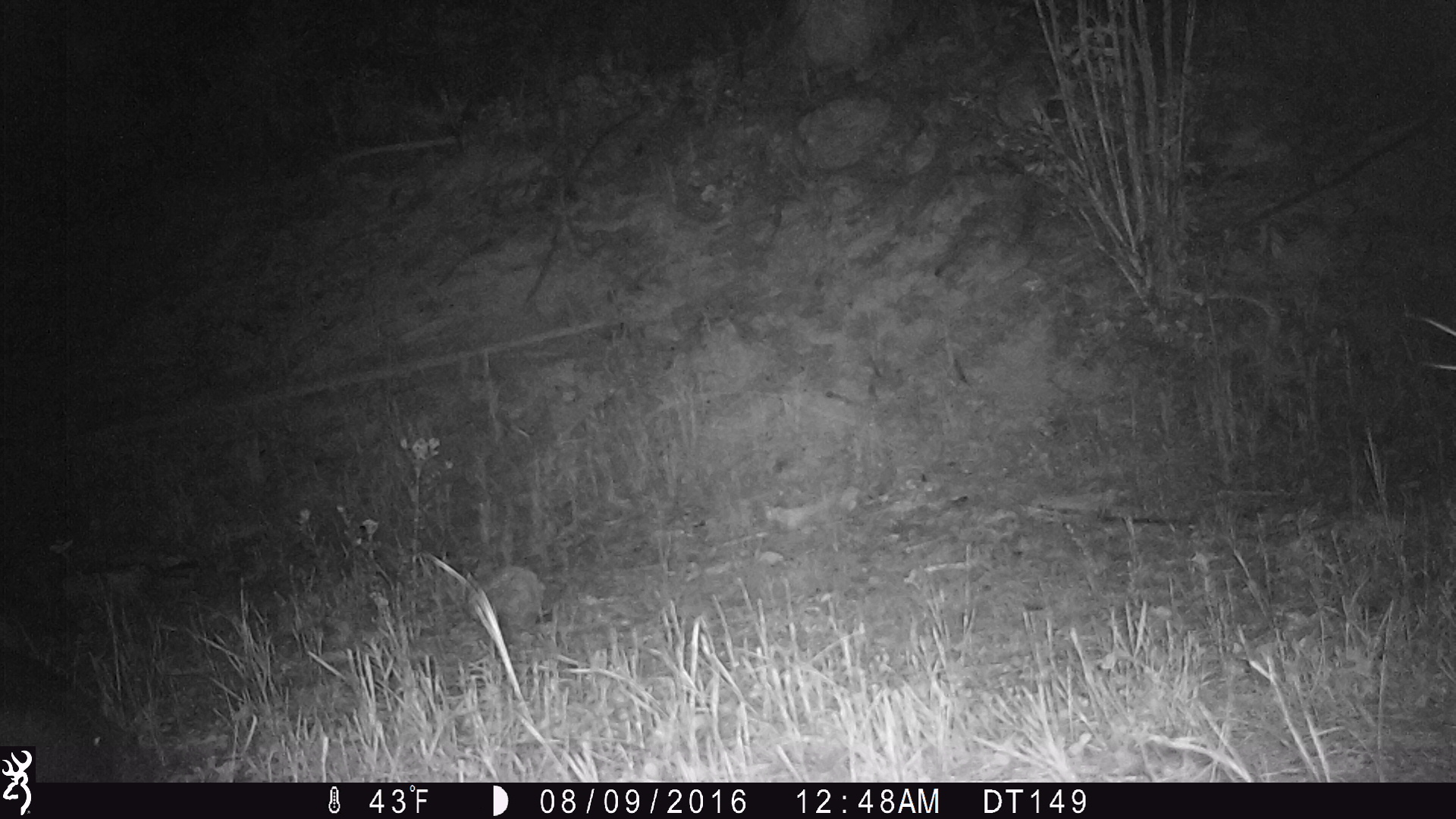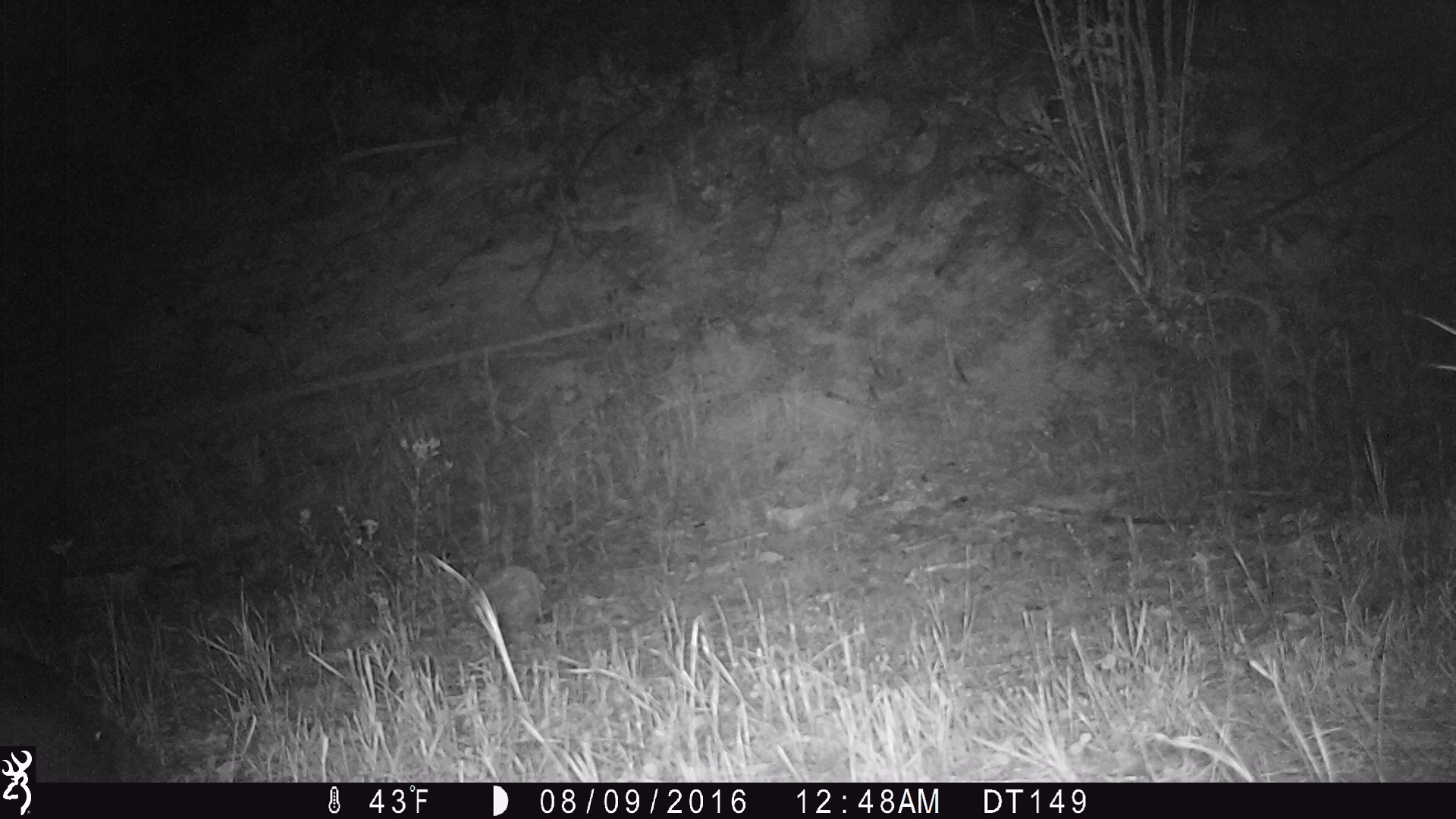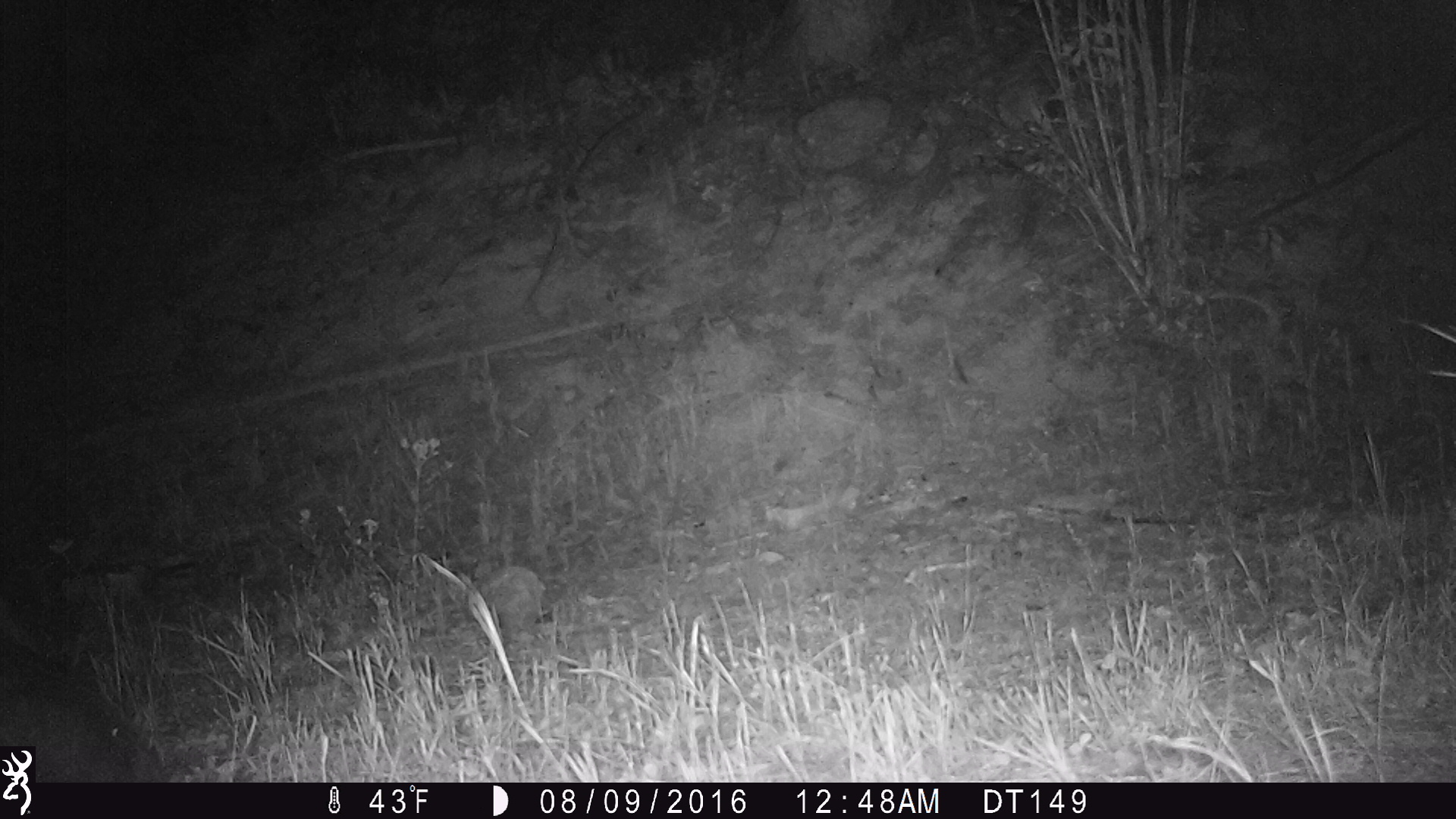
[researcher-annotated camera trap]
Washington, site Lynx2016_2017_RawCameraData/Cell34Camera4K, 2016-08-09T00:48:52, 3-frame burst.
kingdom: Animalia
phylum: Chordata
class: Mammalia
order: Artiodactyla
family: Cervidae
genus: Alces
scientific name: Alces alces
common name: moose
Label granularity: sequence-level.